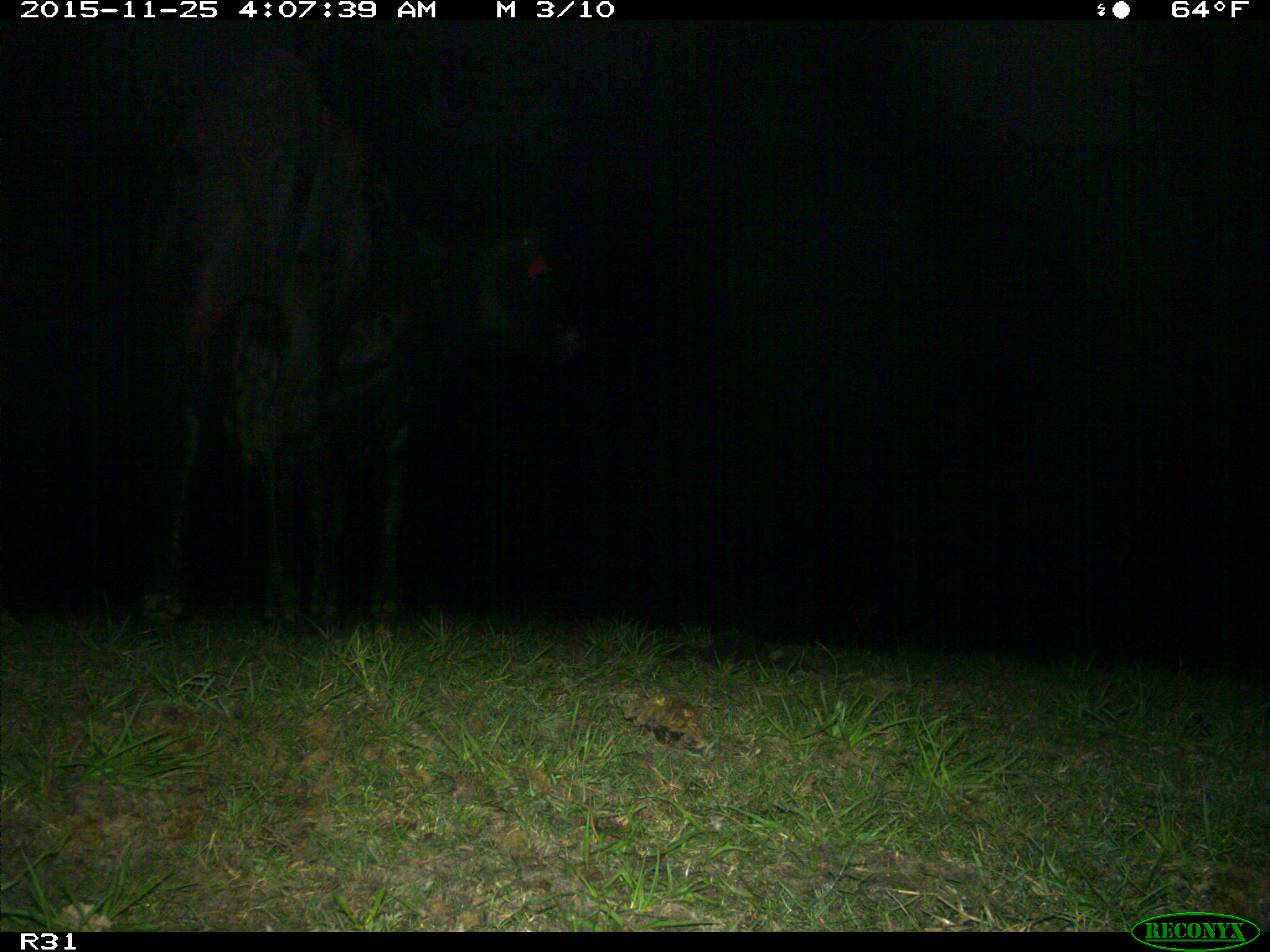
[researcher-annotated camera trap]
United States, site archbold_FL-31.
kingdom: Animalia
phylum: Chordata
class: Mammalia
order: Artiodactyla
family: Bovidae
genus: Bos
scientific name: Bos taurus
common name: domestic cow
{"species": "Bos taurus (domestic cow)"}